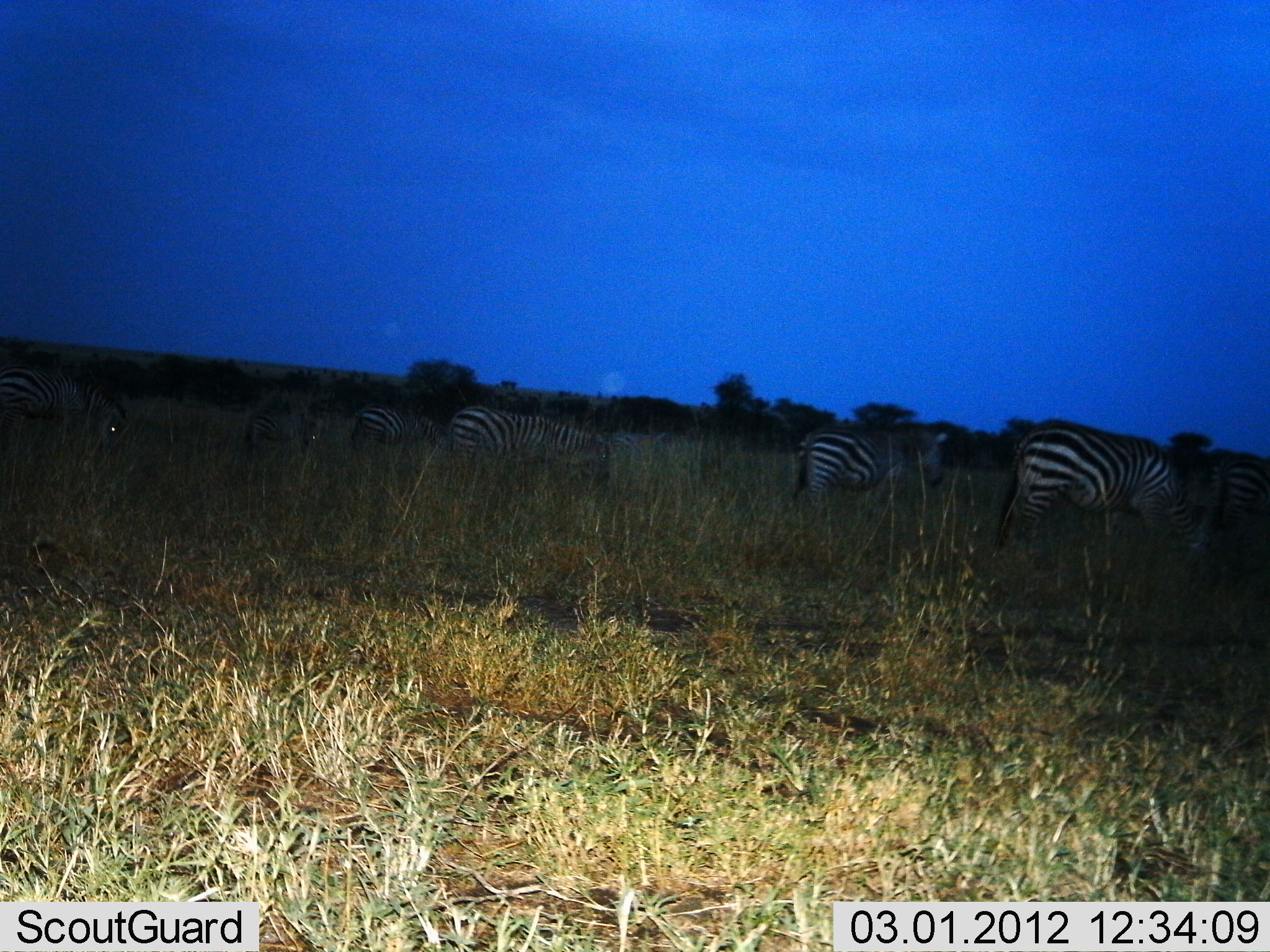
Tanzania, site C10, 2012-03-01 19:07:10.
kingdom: Animalia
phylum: Chordata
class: Mammalia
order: Perissodactyla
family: Equidae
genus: Equus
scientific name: Equus quagga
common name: plains zebra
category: zebra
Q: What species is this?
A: Zebra (plains zebra) (Equus quagga).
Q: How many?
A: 7.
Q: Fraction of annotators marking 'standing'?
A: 47%.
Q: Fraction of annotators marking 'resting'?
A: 0%.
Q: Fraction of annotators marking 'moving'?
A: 24%.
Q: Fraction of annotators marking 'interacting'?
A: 0%.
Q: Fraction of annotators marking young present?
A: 6%.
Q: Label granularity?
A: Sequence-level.